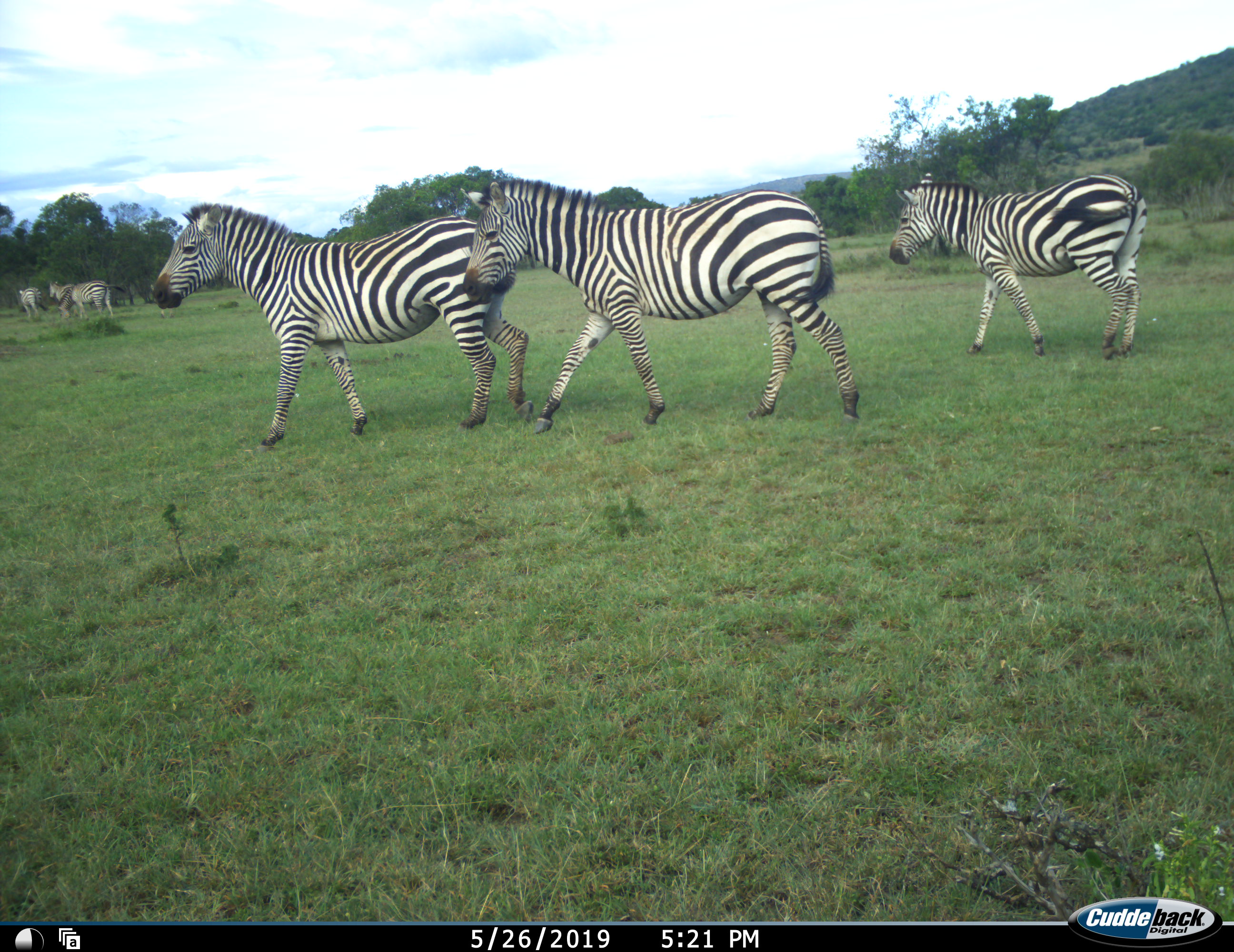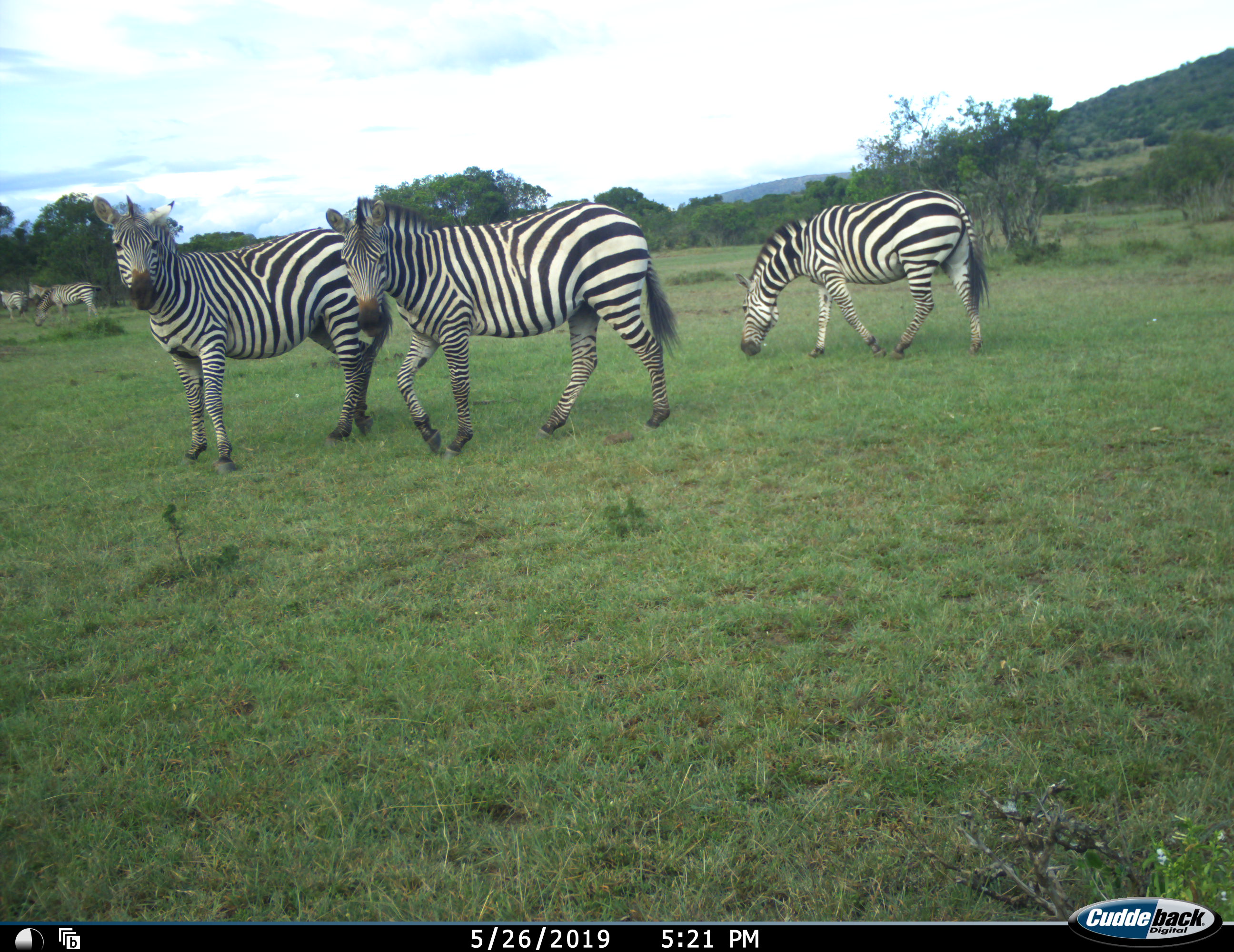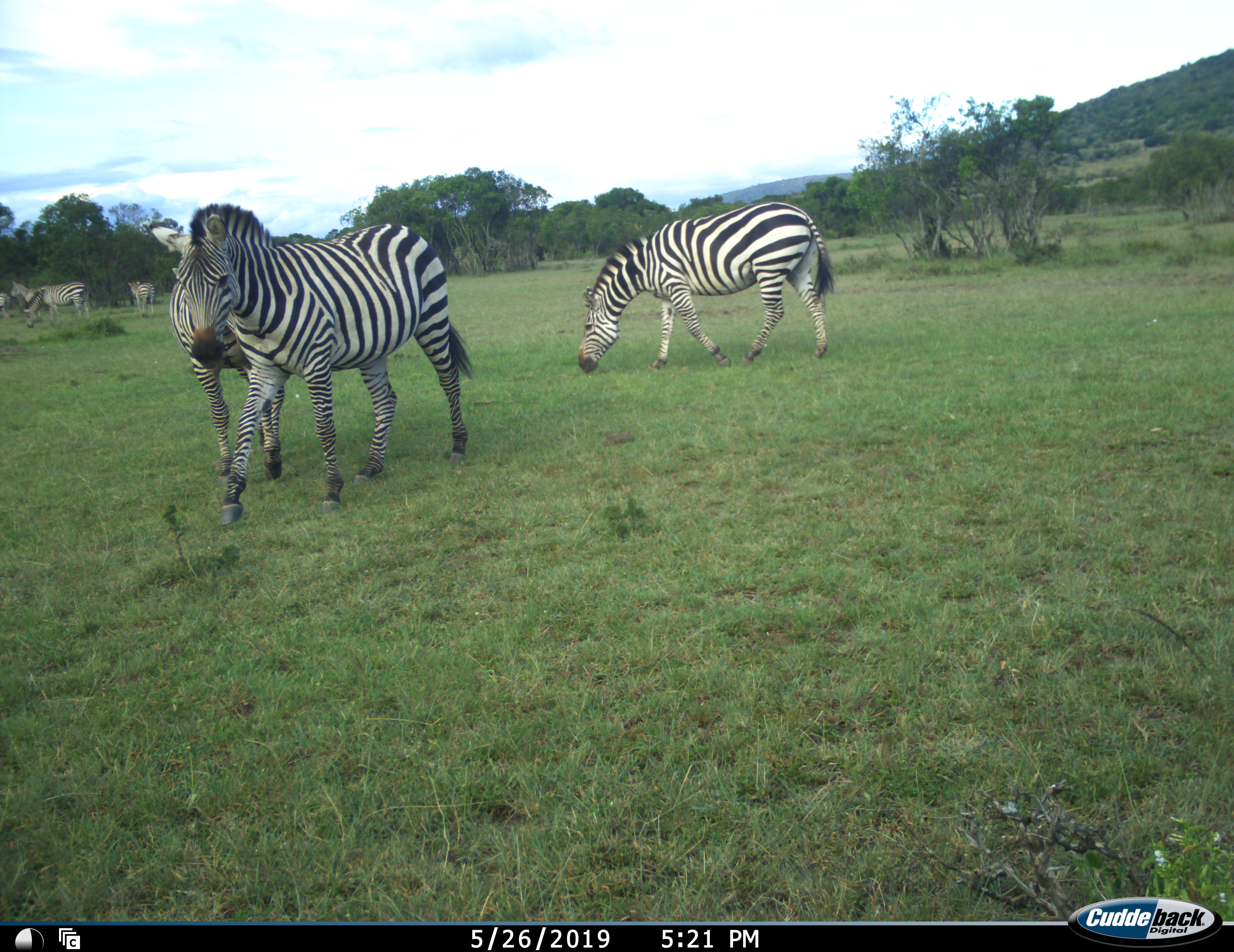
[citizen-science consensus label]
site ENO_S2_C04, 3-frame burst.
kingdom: Animalia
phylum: Chordata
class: Mammalia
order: Perissodactyla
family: Equidae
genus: Equus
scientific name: Equus quagga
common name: plains zebra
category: zebraplains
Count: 6.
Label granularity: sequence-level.